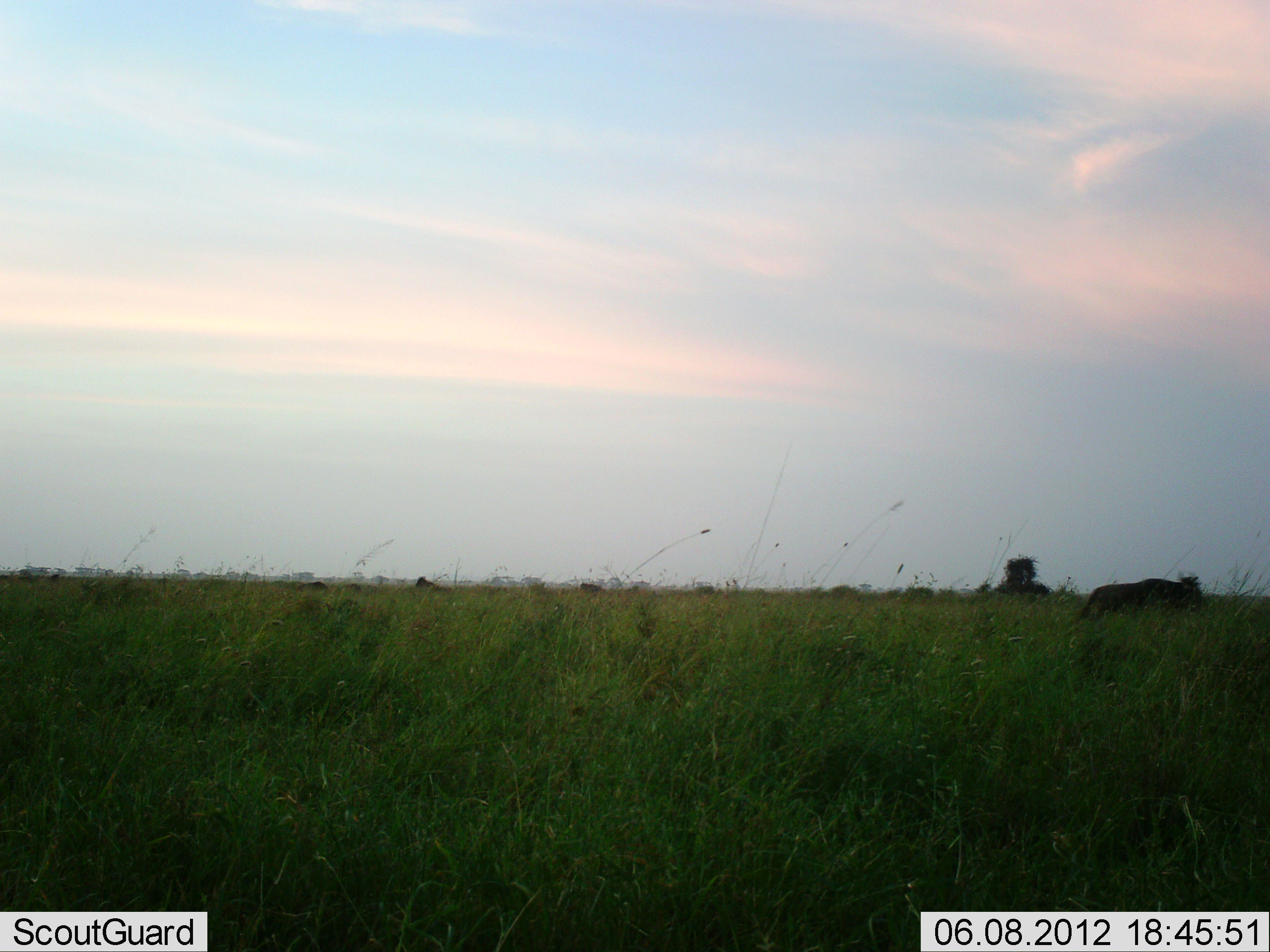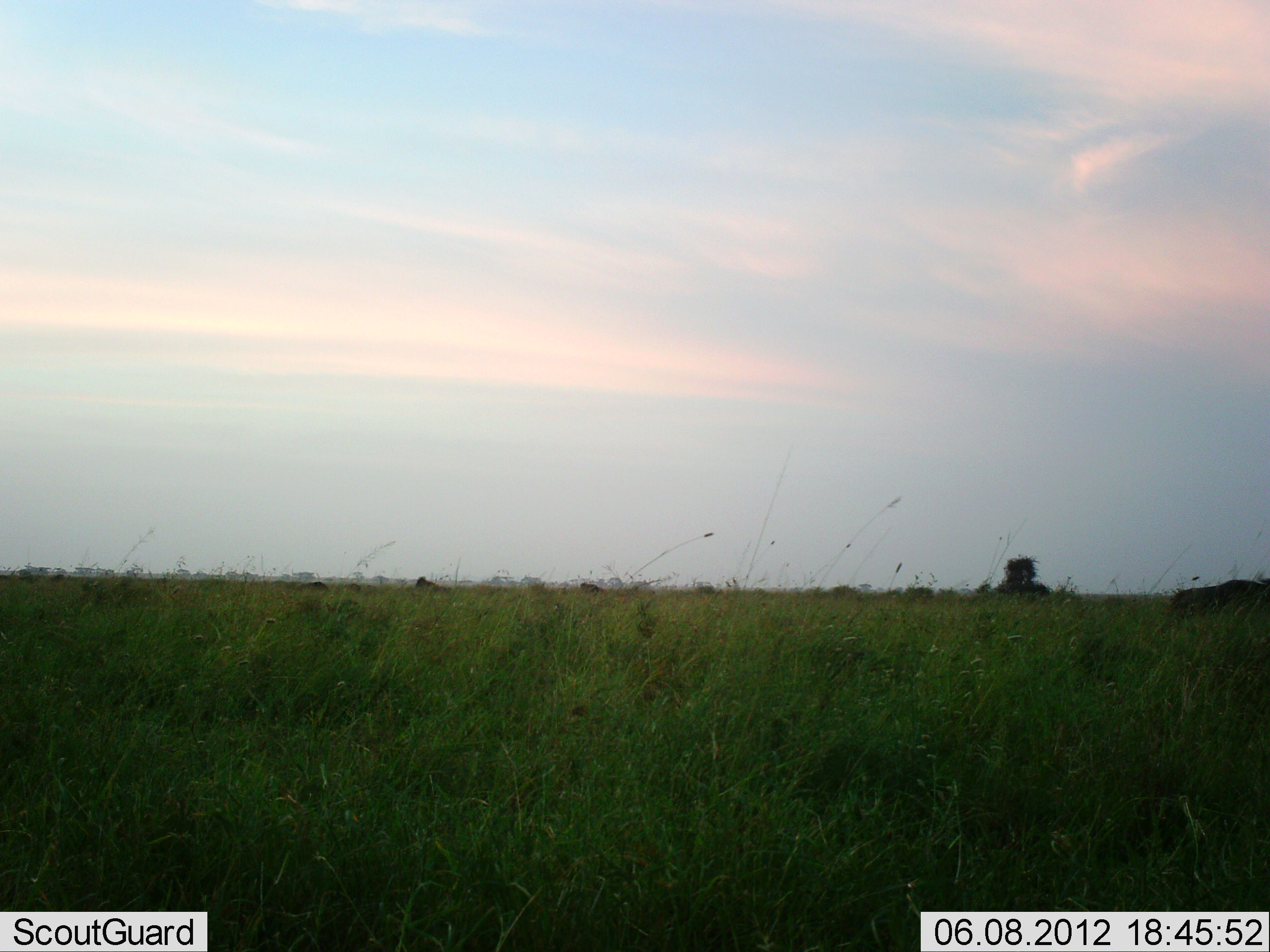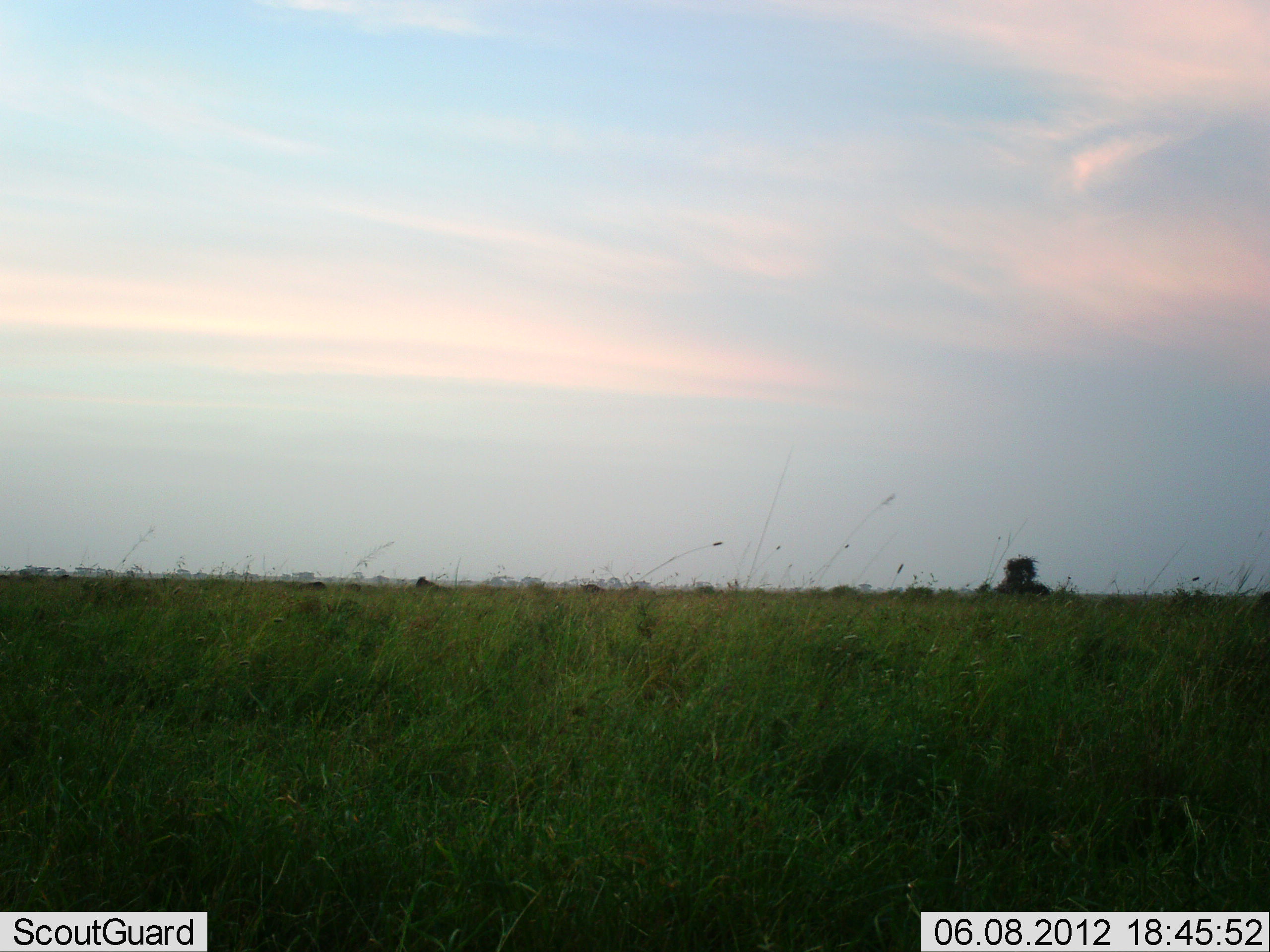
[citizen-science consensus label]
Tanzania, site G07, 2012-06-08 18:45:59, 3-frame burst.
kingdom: Animalia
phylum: Chordata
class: Mammalia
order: Artiodactyla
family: Bovidae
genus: Connochaetes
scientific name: Connochaetes taurinus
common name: blue wildebeest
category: wildebeest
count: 1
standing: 10%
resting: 0%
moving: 100%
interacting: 0%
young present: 0%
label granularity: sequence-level